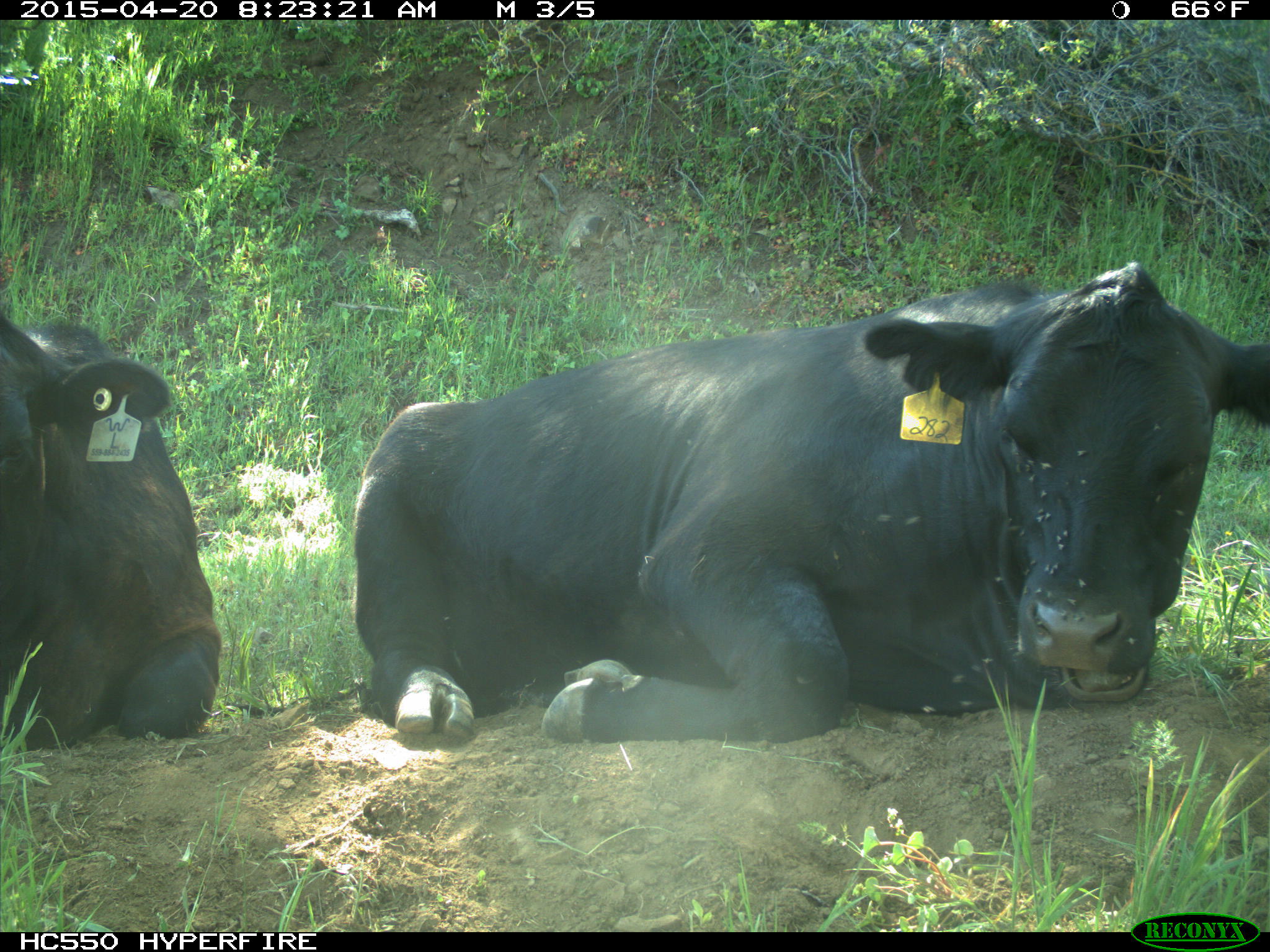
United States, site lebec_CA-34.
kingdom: Animalia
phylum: Chordata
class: Mammalia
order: Artiodactyla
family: Bovidae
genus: Bos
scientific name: Bos taurus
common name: domestic cow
Bos taurus (domestic cow).